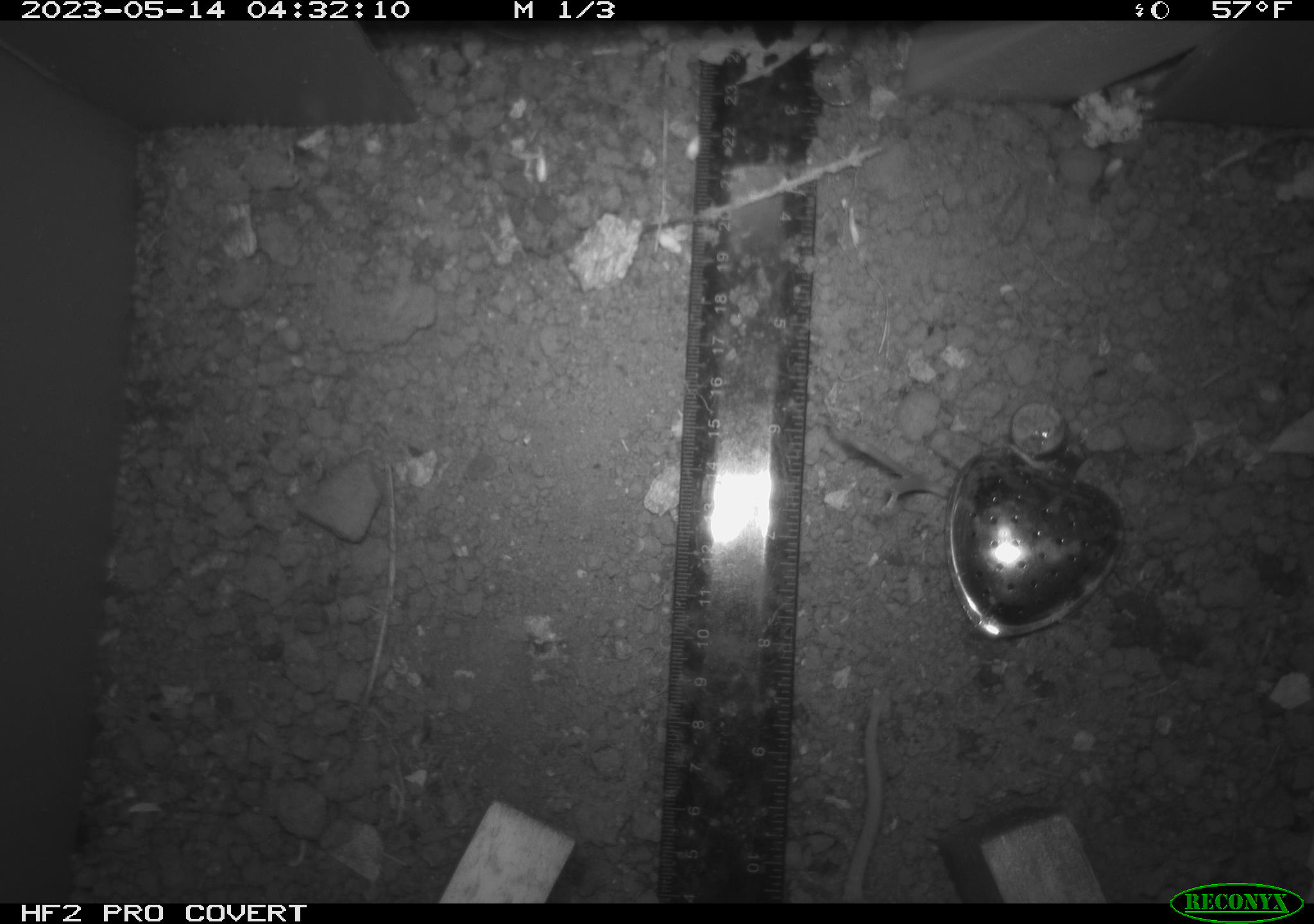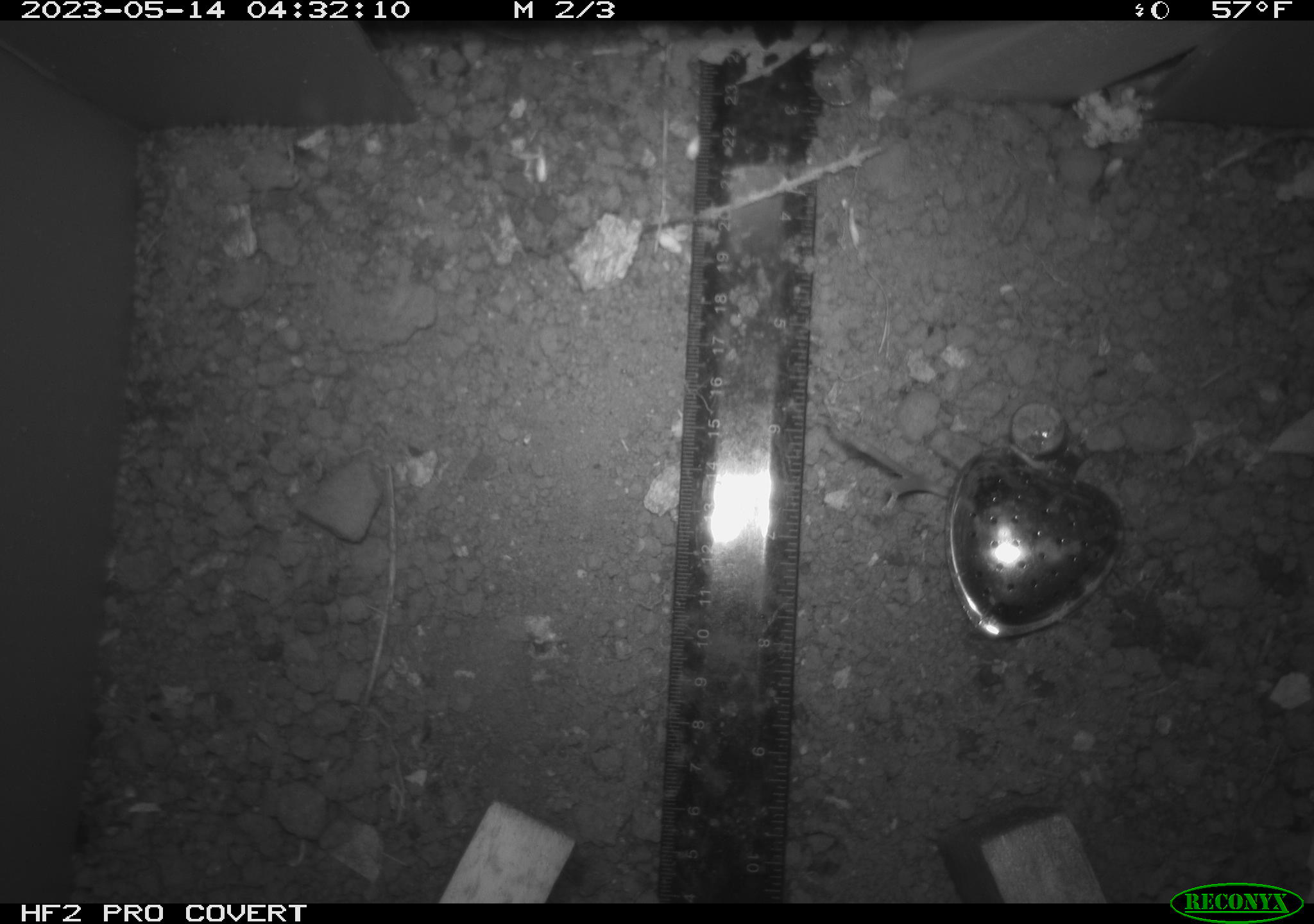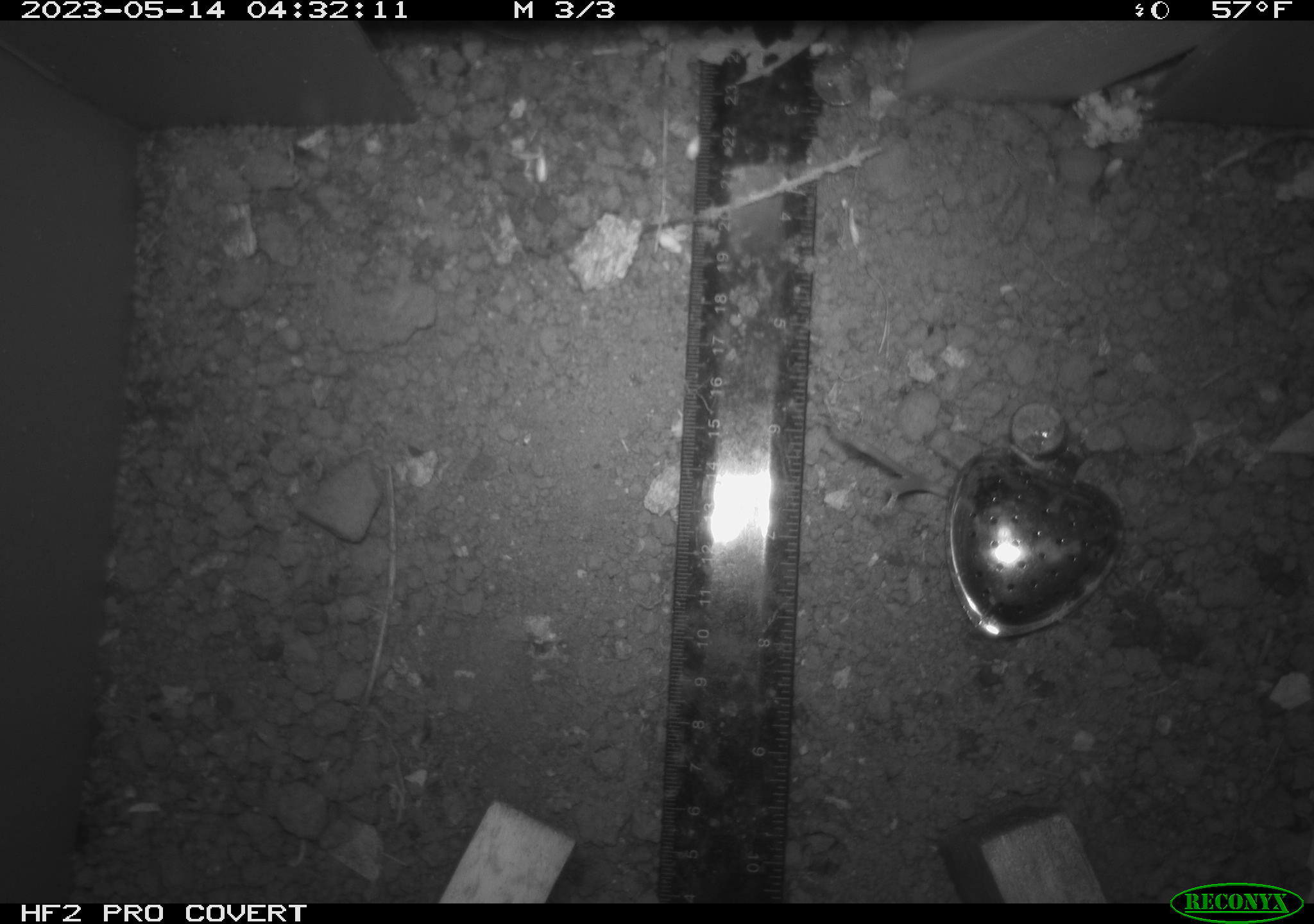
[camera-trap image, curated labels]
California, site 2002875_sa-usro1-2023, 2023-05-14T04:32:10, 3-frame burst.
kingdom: Animalia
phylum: Chordata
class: Mammalia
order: Rodentia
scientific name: Rodentia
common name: mouse species